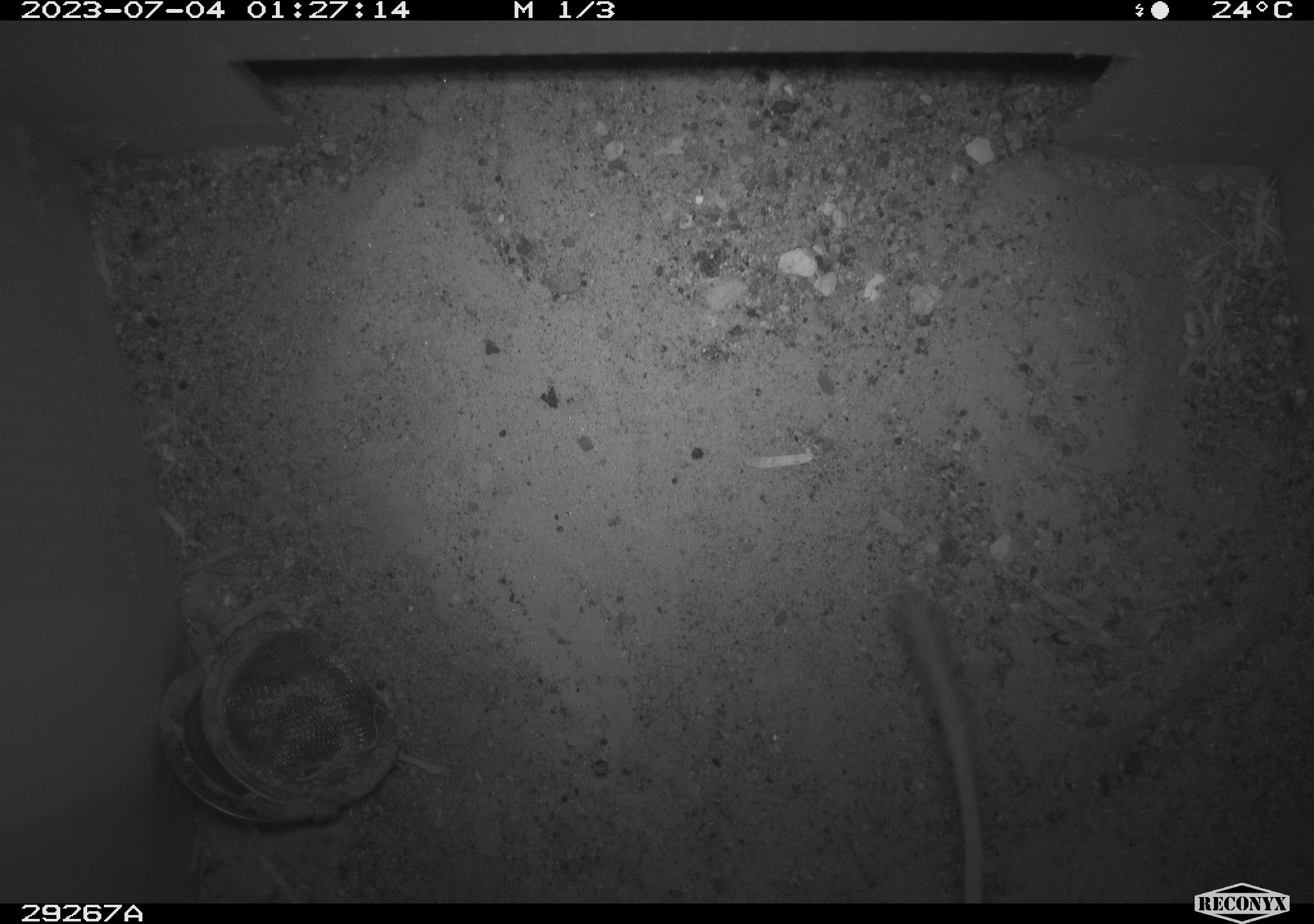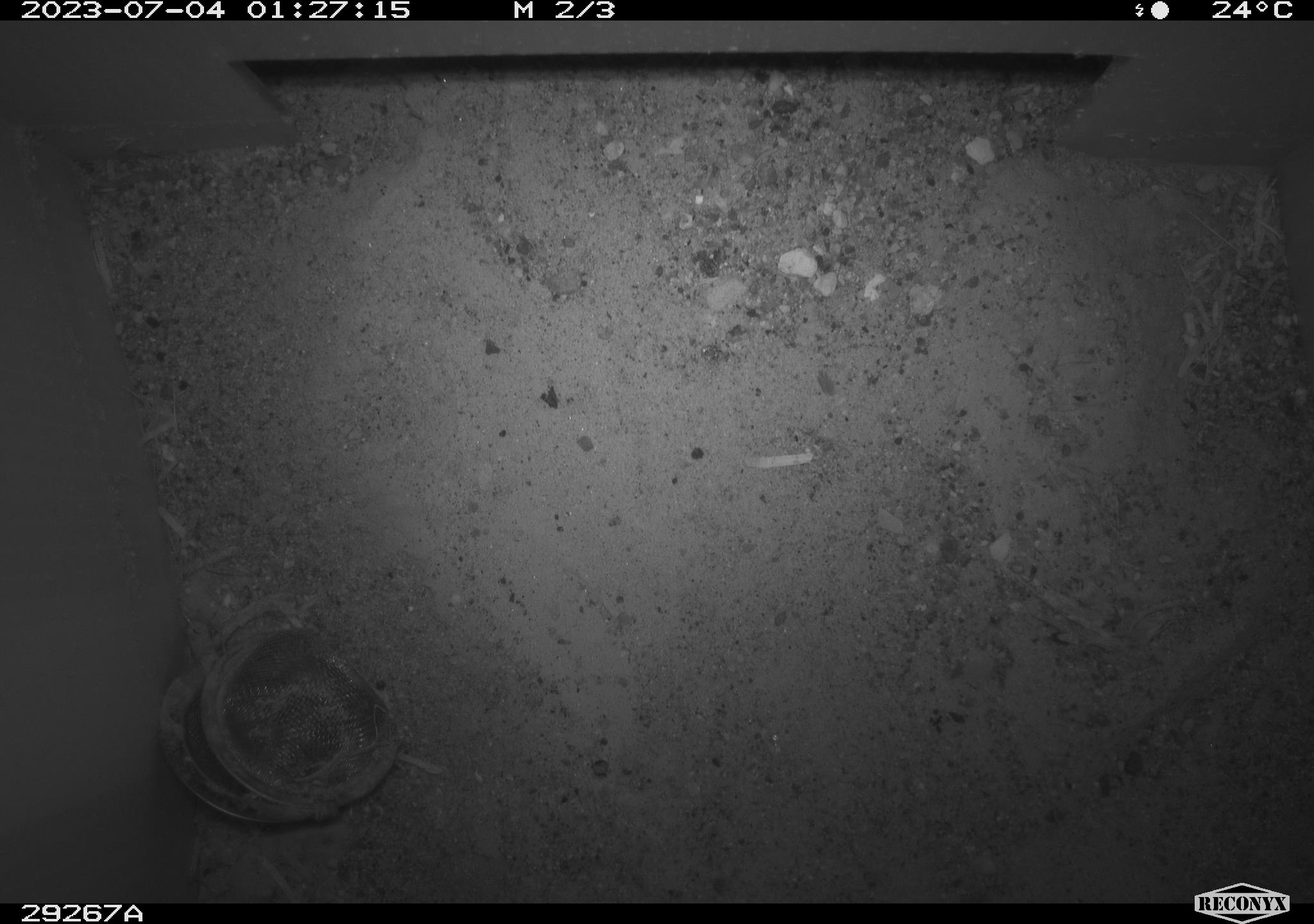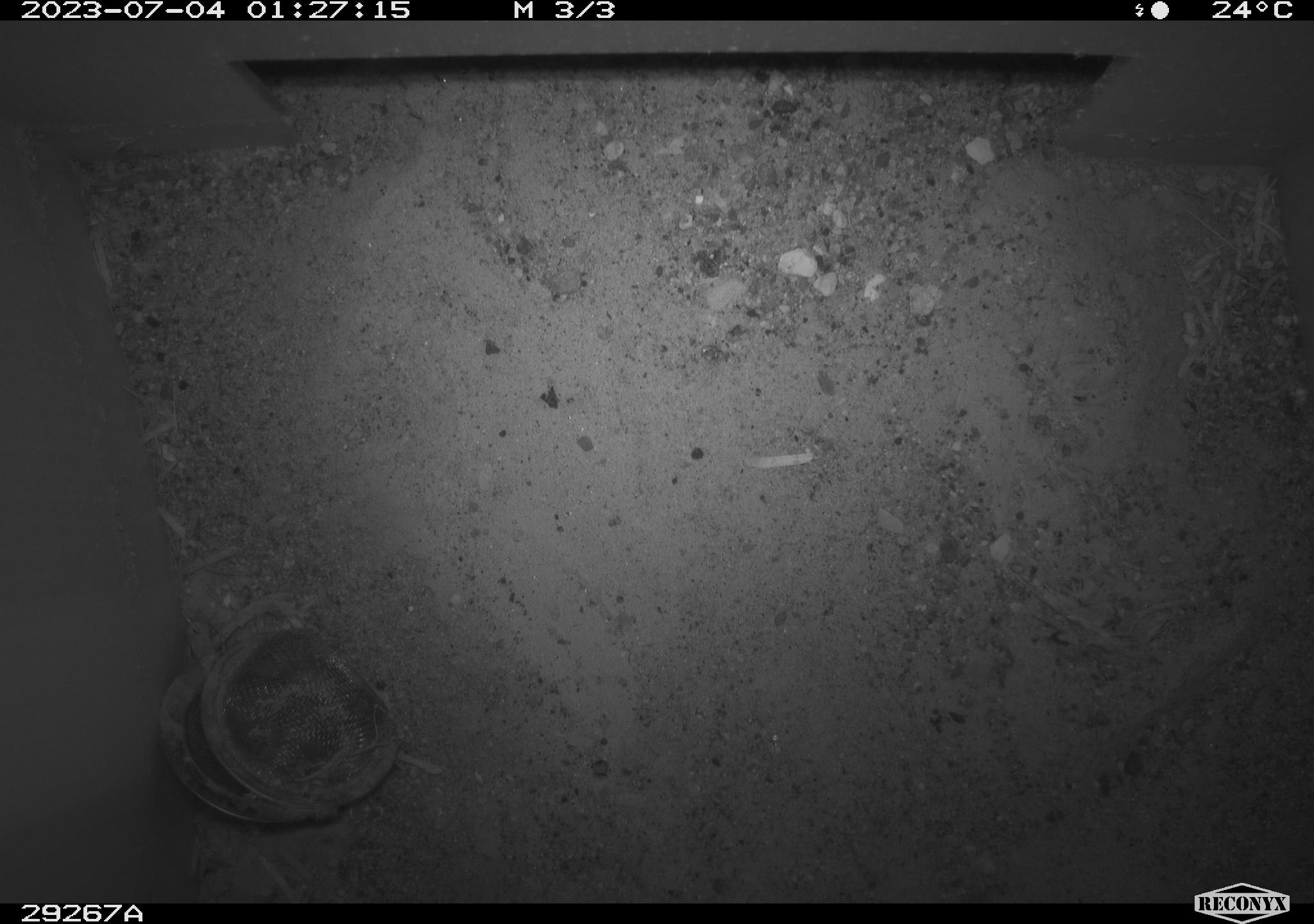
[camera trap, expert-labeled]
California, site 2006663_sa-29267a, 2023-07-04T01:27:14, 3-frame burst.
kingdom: Animalia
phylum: Chordata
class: Mammalia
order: Rodentia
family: Heteromyidae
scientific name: Heteromyidae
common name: kangaroo rats and pocket mice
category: heteromyidae family